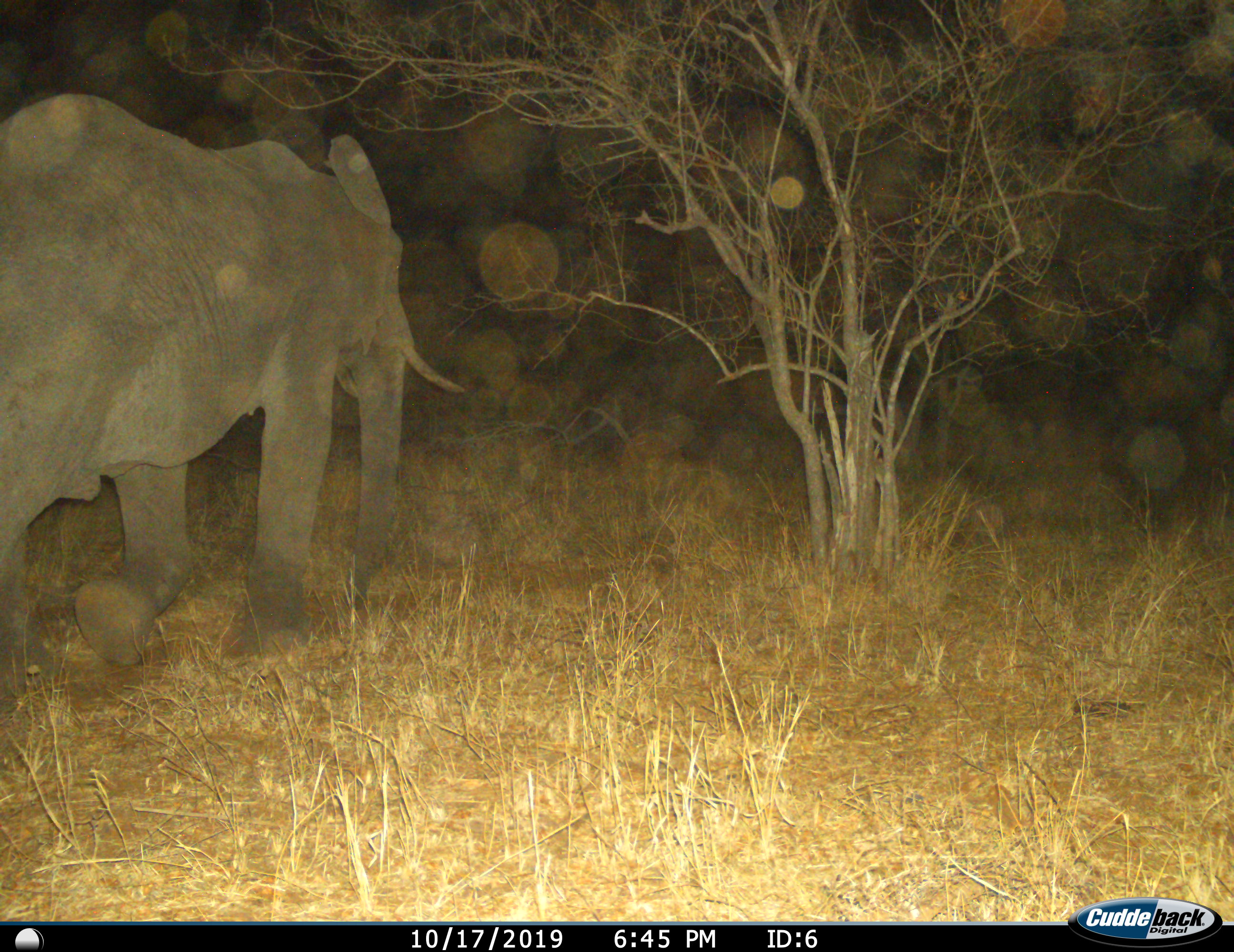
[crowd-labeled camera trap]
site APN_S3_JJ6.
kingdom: Animalia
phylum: Chordata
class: Mammalia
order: Proboscidea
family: Elephantidae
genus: Loxodonta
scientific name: Loxodonta africana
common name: african bush elephant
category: elephant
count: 1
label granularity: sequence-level